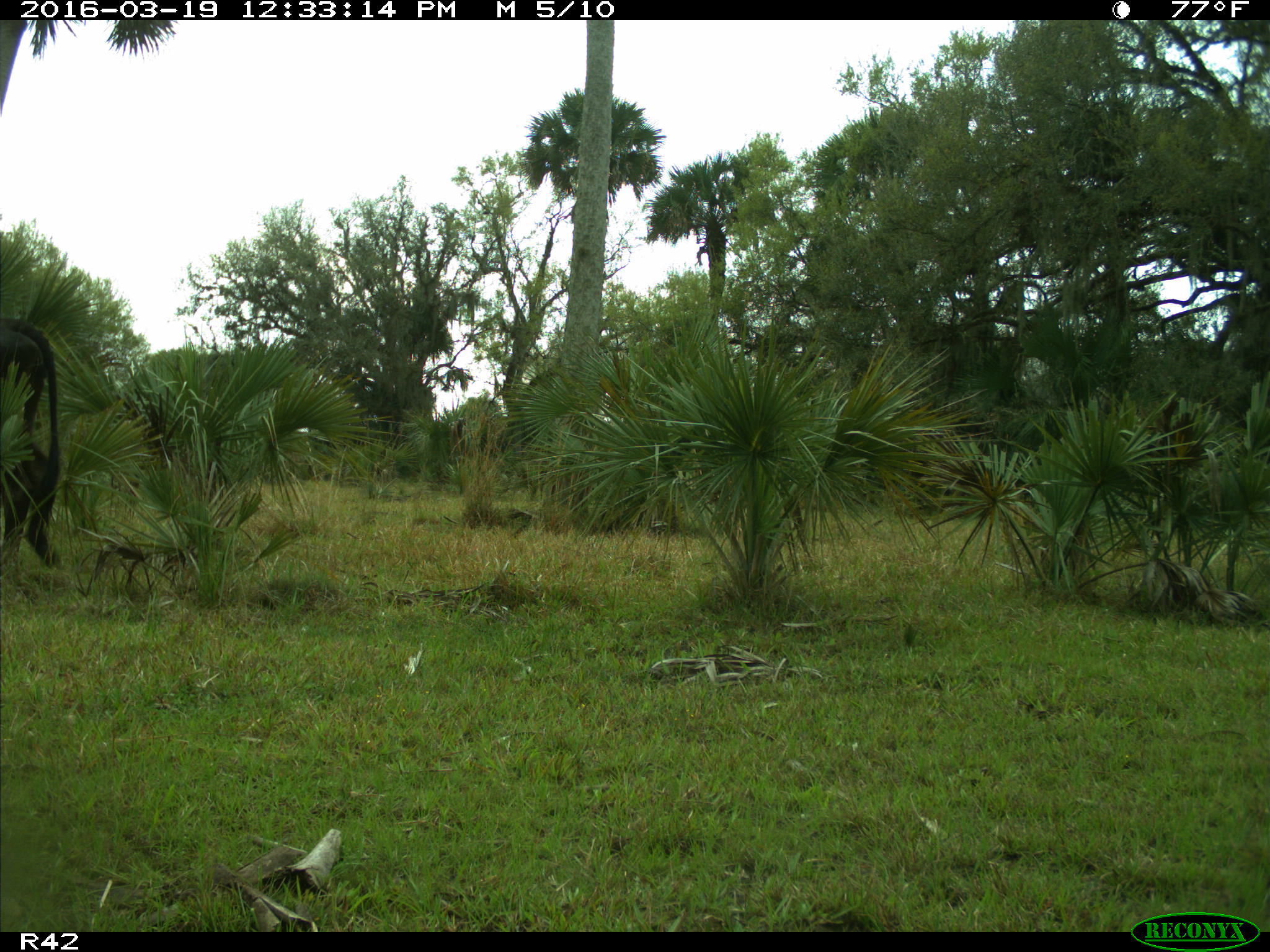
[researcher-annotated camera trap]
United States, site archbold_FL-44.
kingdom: Animalia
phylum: Chordata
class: Mammalia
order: Artiodactyla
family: Bovidae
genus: Bos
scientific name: Bos taurus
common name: domestic cow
Bos taurus (domestic cow).